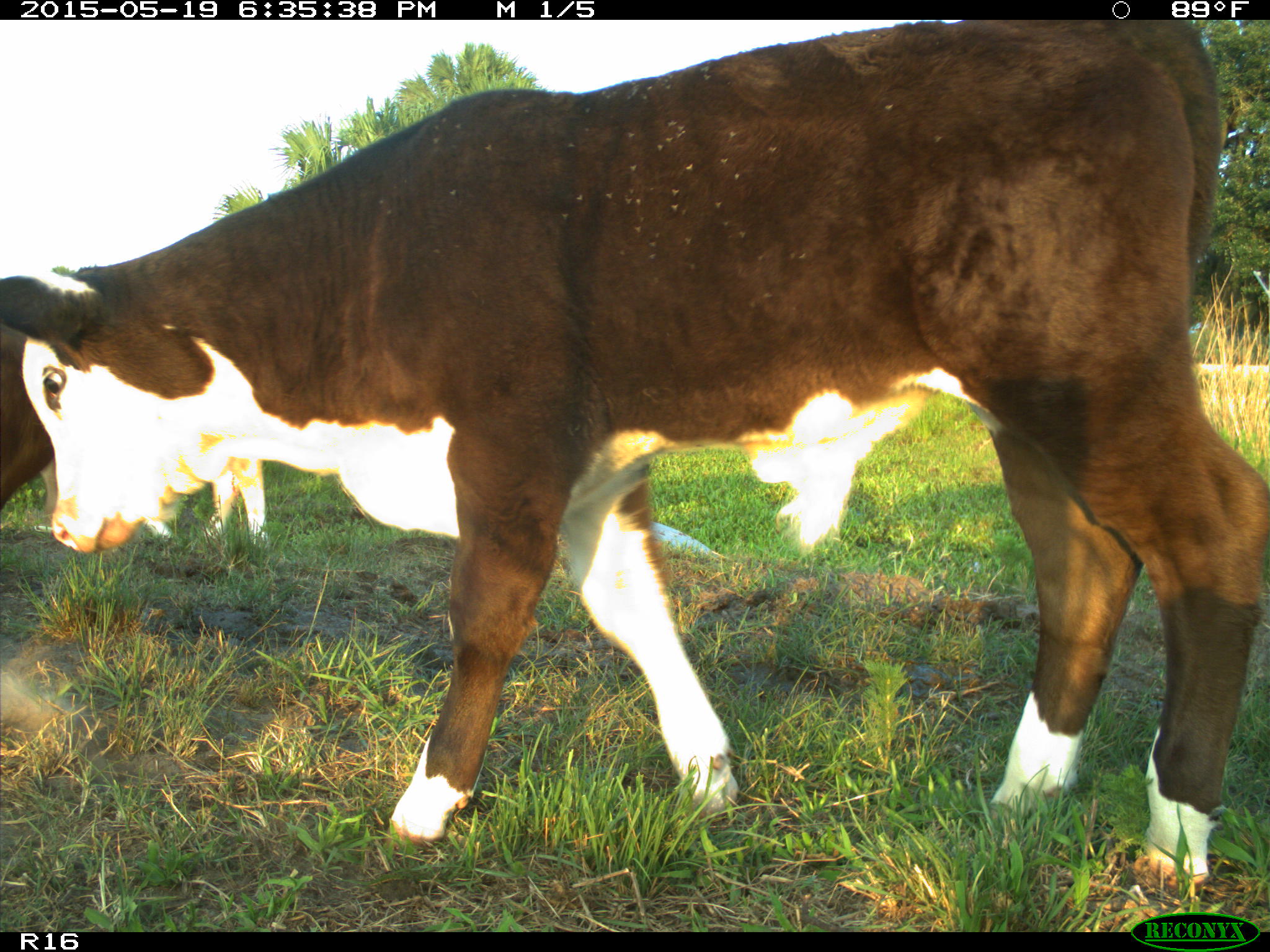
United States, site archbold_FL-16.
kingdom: Animalia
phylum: Chordata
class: Mammalia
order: Artiodactyla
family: Bovidae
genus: Bos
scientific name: Bos taurus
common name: domestic cow